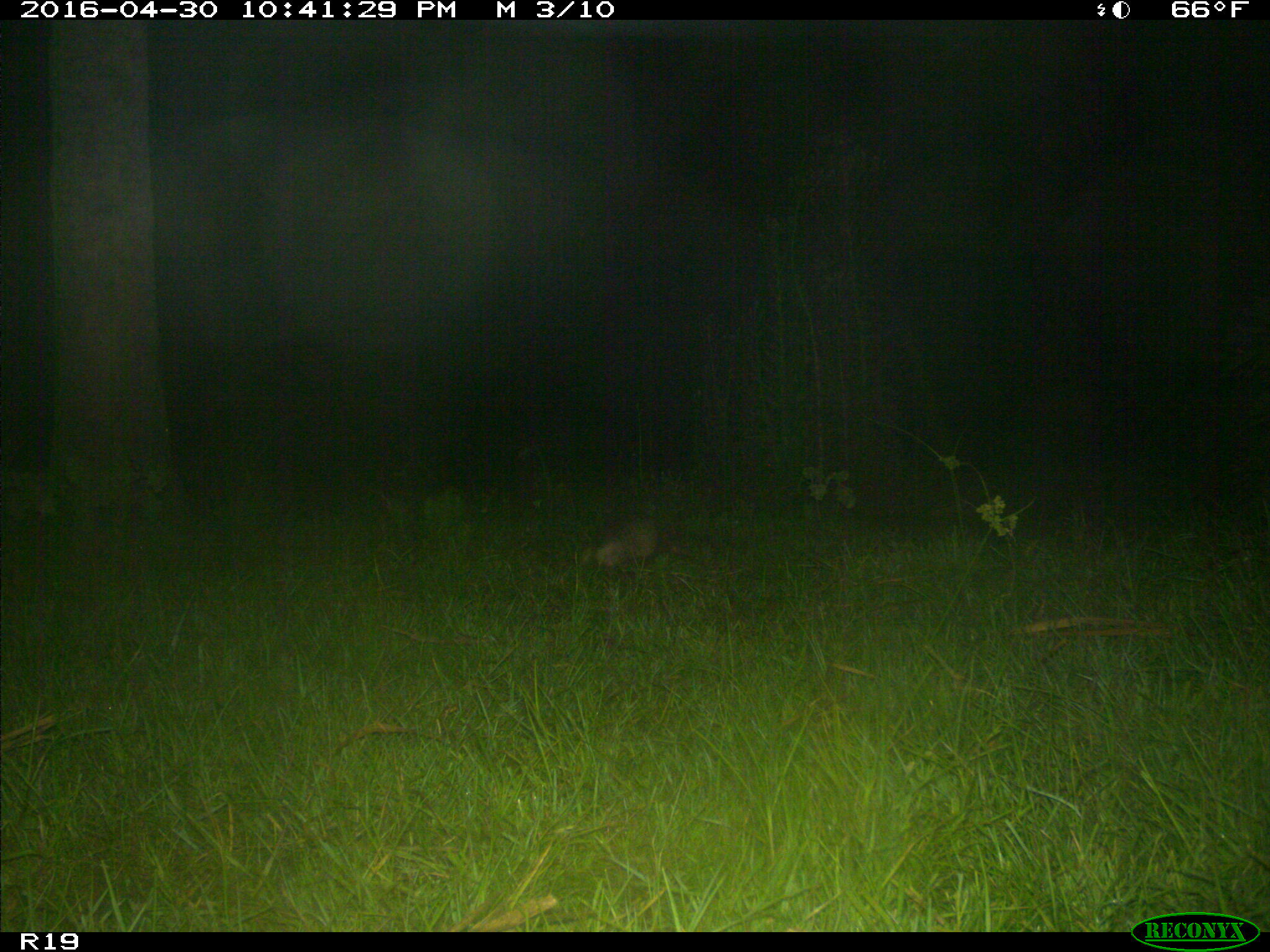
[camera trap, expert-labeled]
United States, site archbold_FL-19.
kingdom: Animalia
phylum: Chordata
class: Mammalia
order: Cingulata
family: Dasypodidae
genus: Dasypus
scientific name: Dasypus novemcinctus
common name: nine-banded armadillo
Dasypus novemcinctus (nine-banded armadillo).